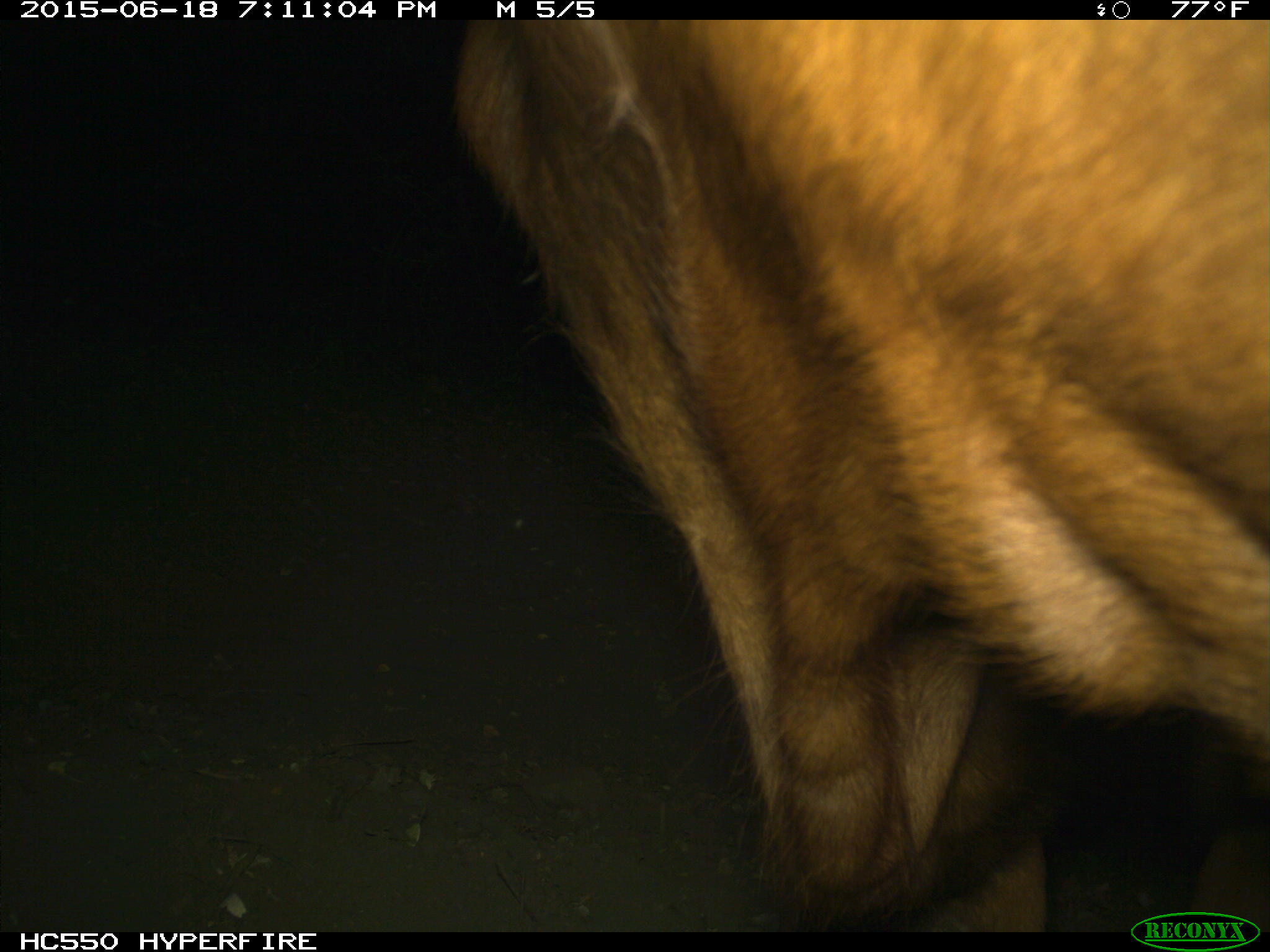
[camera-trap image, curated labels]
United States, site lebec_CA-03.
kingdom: Animalia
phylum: Chordata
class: Mammalia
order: Artiodactyla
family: Bovidae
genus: Bos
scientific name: Bos taurus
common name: domestic cow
Bos taurus (domestic cow).